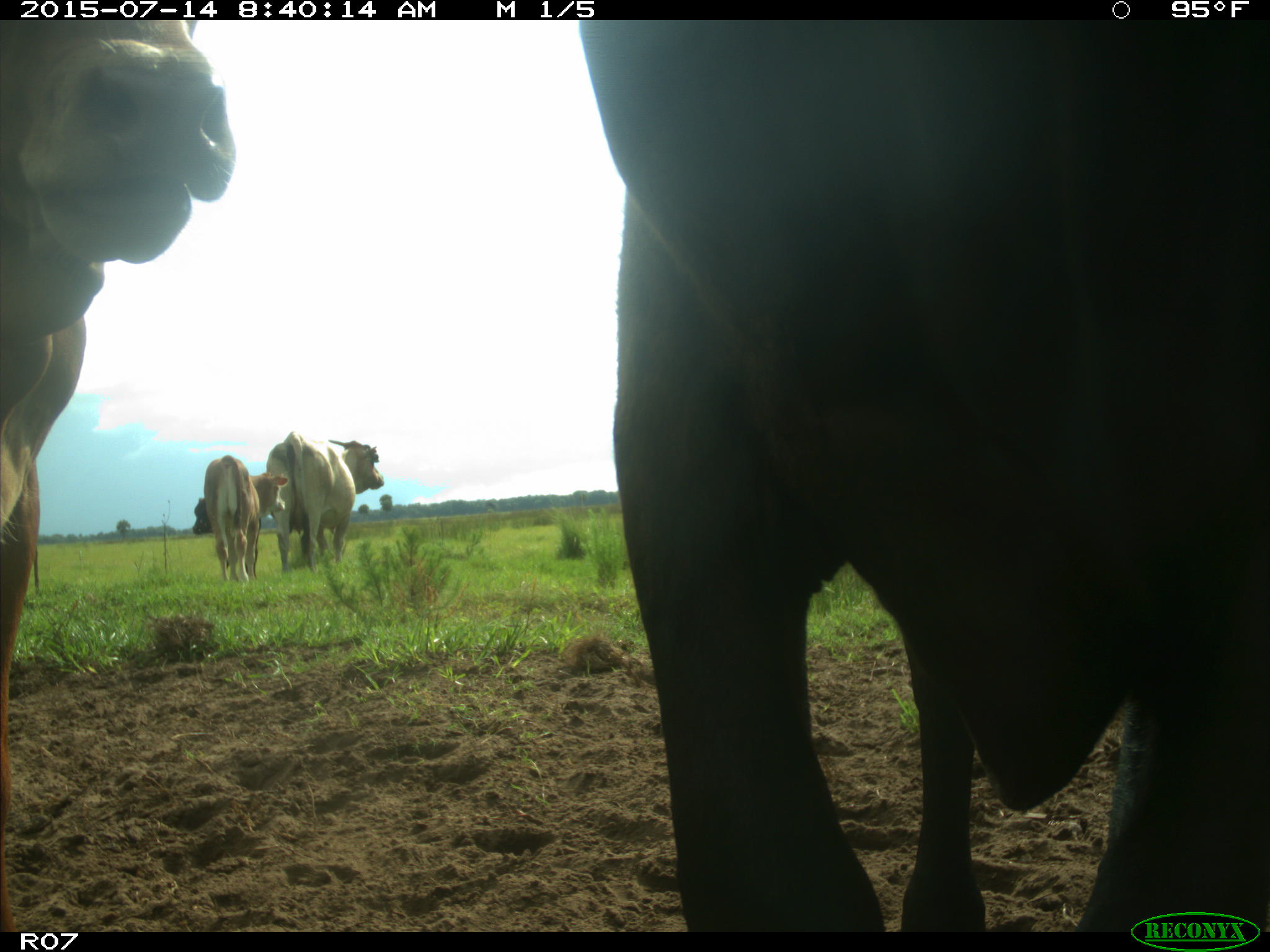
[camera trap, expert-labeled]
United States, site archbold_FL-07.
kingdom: Animalia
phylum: Chordata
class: Mammalia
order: Artiodactyla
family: Bovidae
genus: Bos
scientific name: Bos taurus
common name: domestic cow